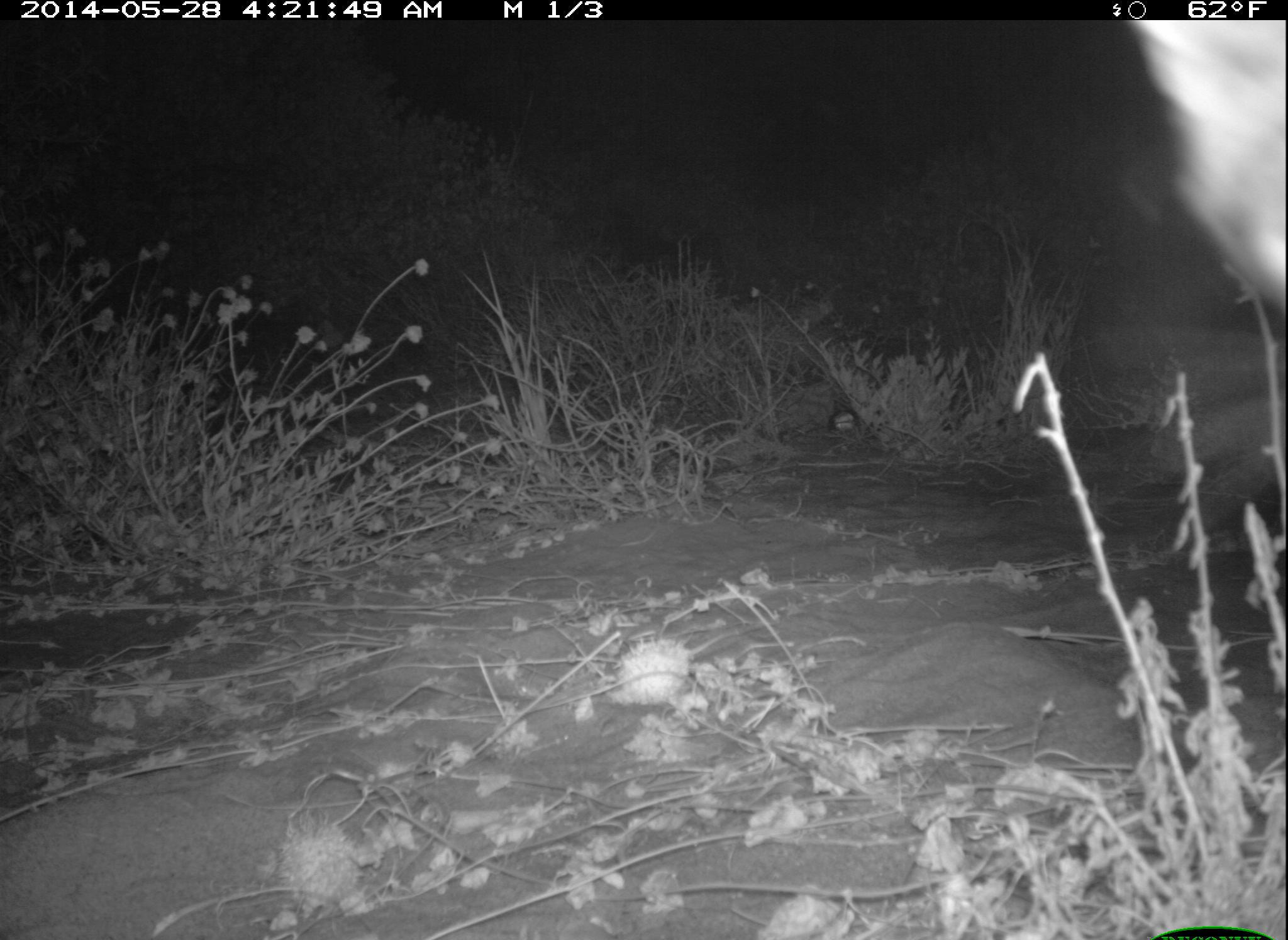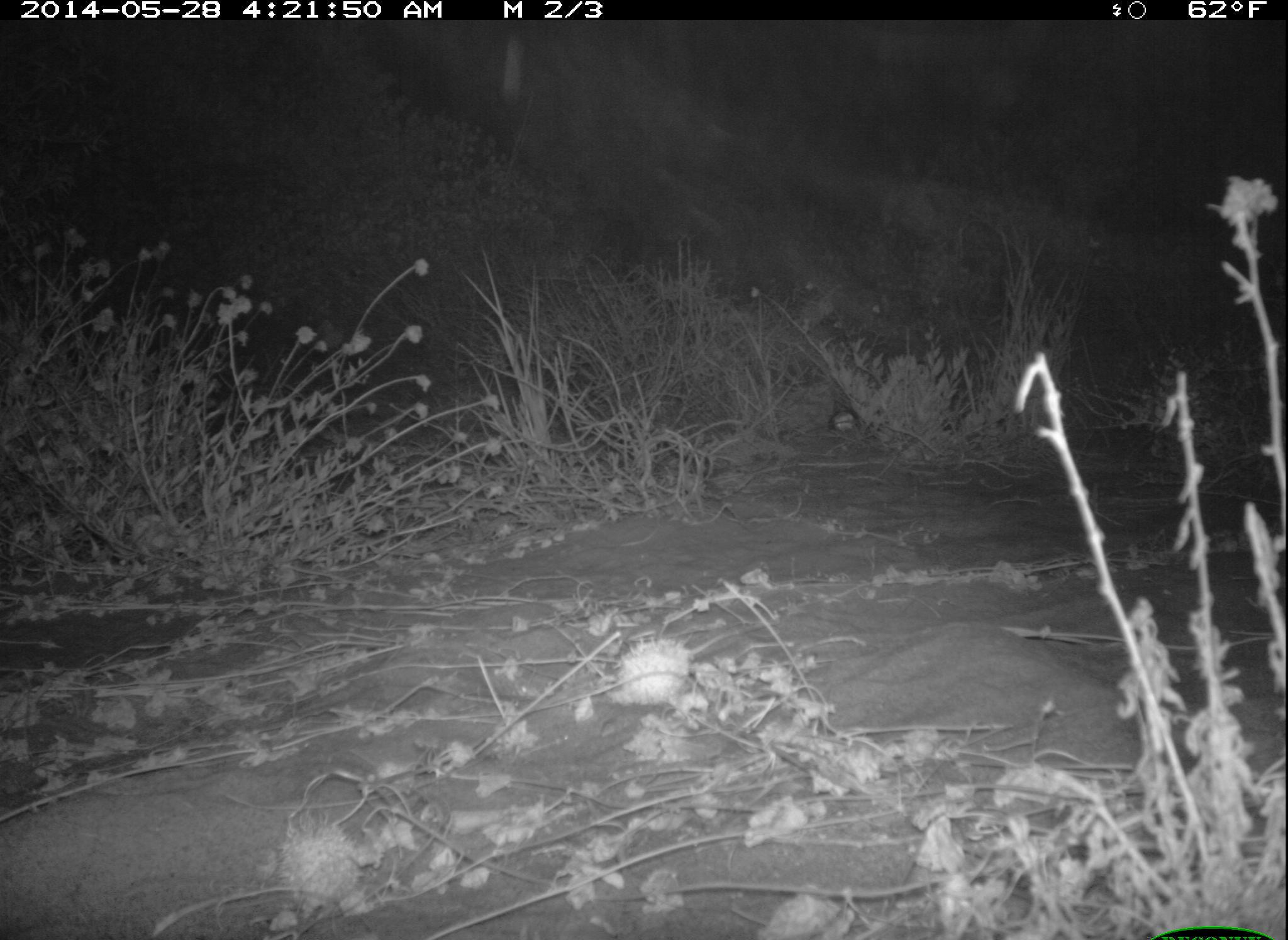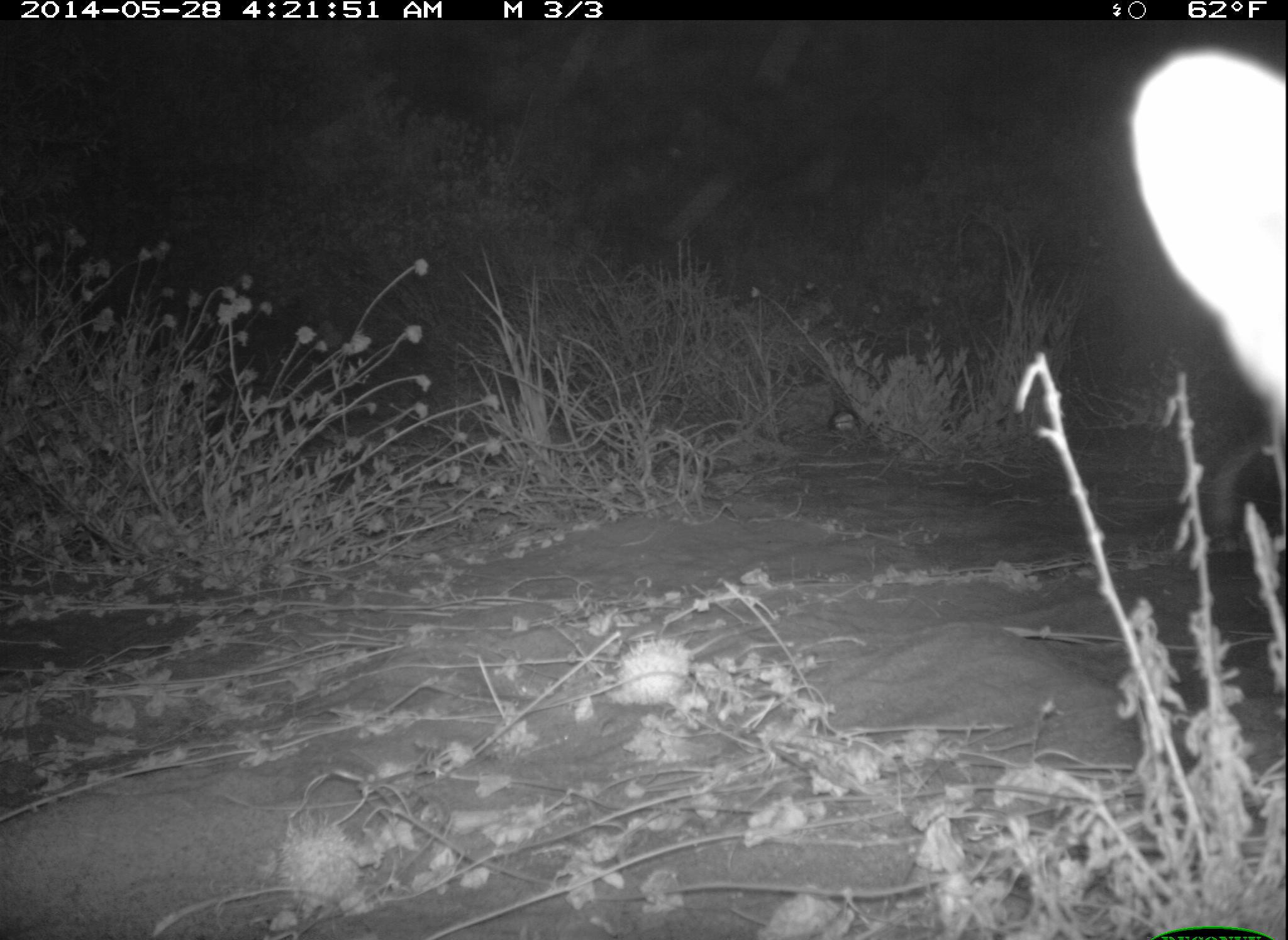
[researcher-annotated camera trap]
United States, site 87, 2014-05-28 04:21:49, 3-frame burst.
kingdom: Animalia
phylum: Chordata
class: Mammalia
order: Carnivora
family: Canidae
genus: Urocyon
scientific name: Urocyon cinereoargenteus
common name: gray fox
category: fox